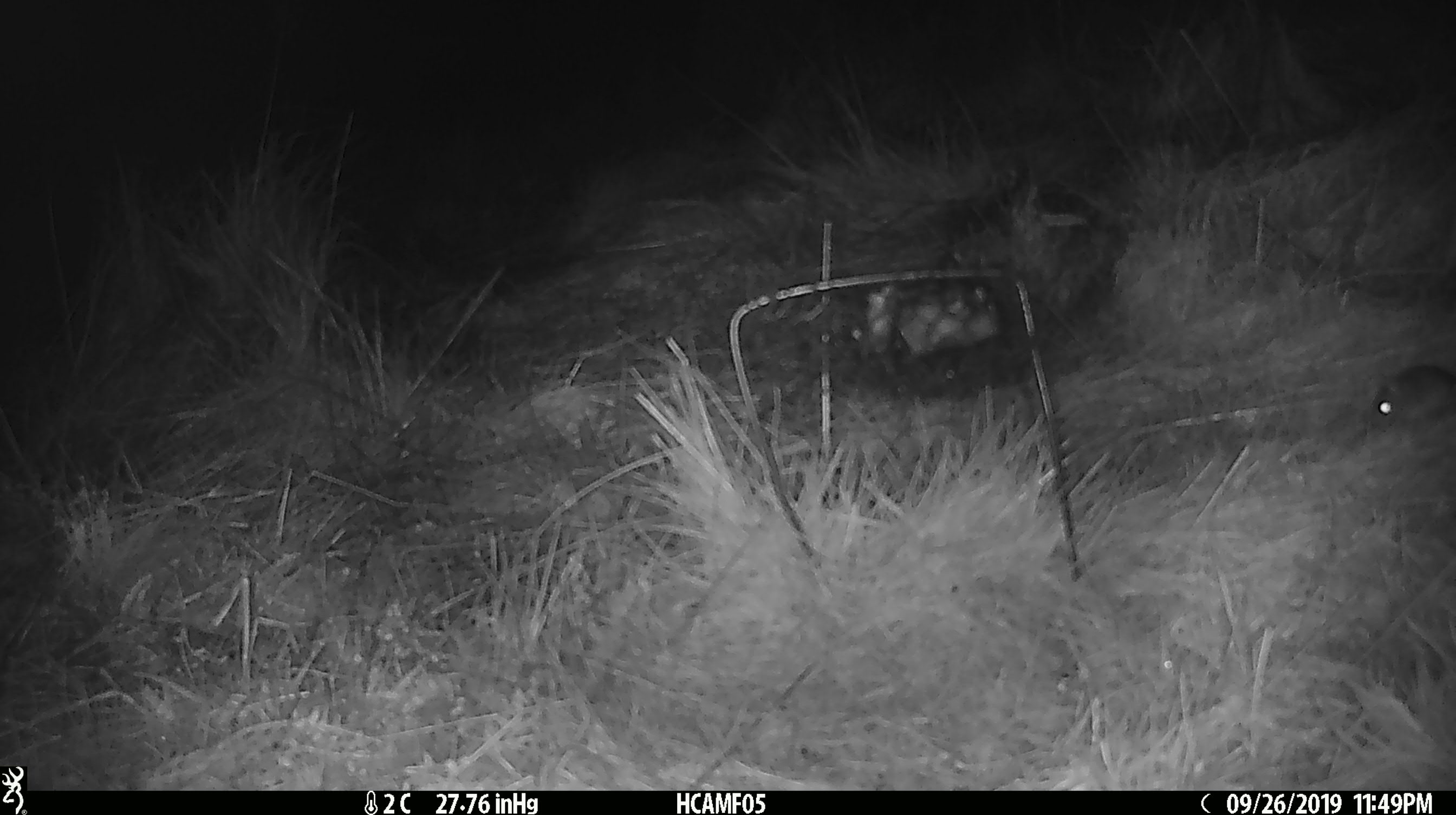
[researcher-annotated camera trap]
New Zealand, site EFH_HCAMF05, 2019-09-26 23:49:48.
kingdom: Animalia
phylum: Chordata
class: Mammalia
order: Rodentia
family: Muridae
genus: Mus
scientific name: Mus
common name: mouse